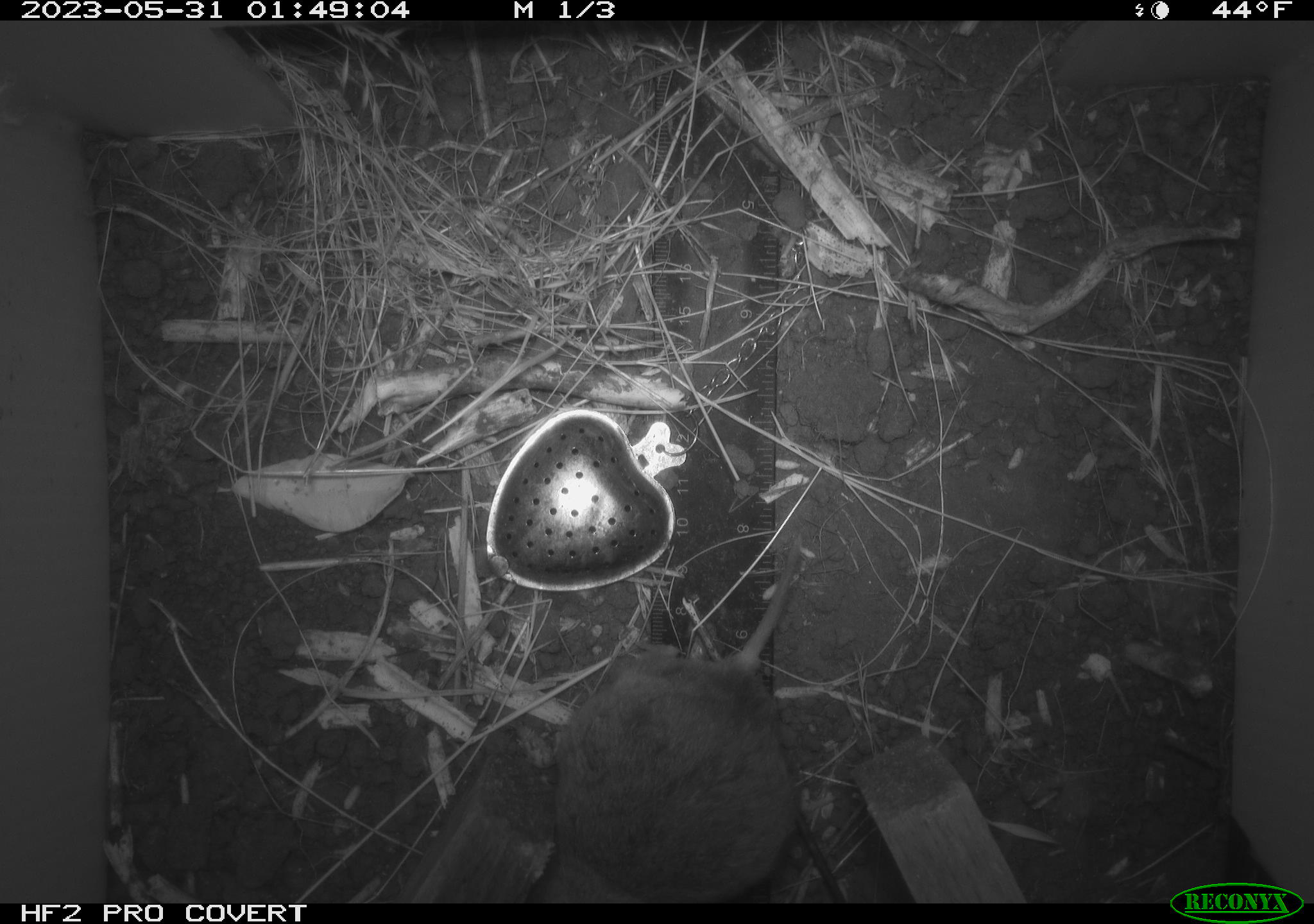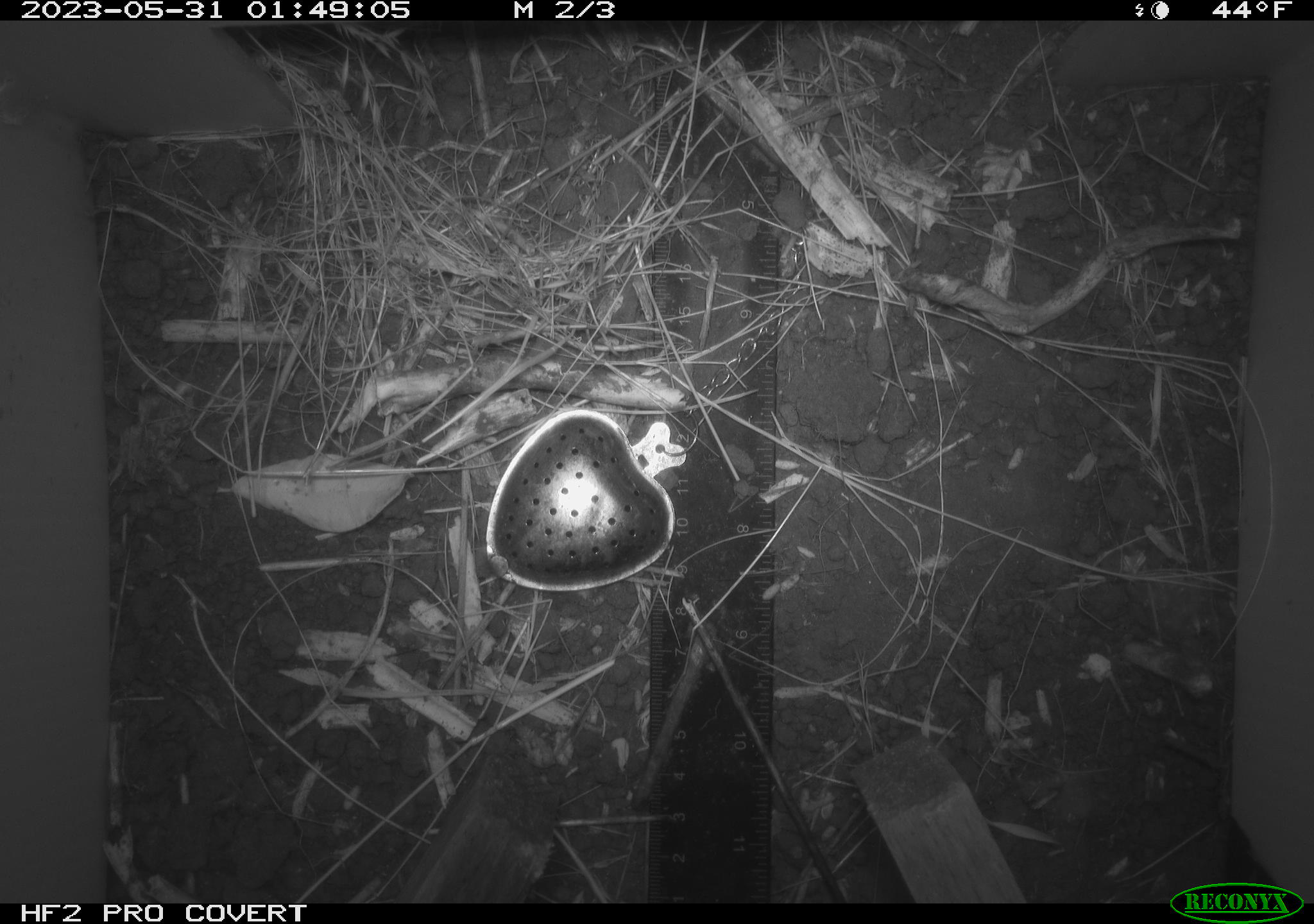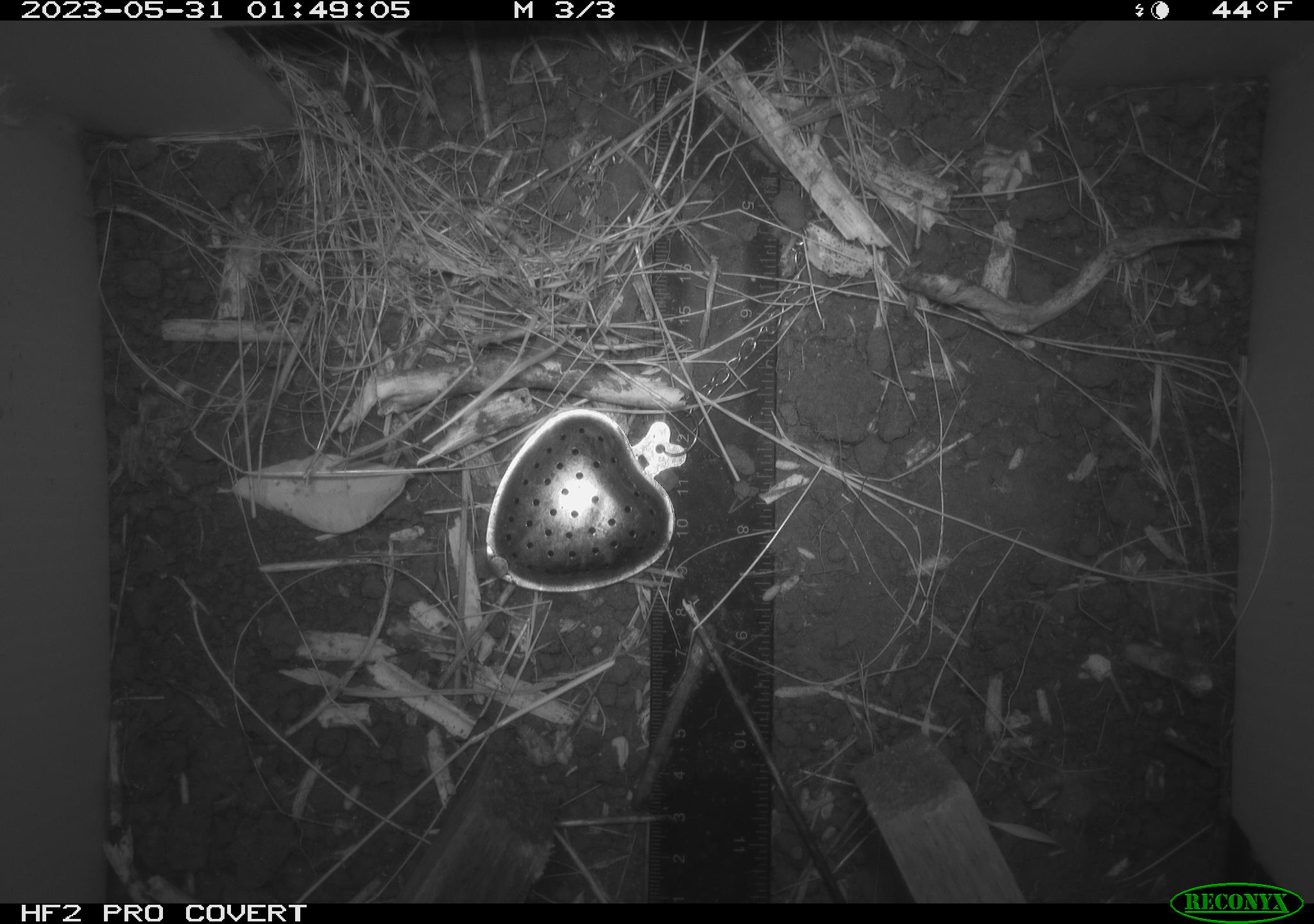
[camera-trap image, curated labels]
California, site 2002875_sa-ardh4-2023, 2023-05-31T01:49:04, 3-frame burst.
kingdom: Animalia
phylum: Chordata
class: Mammalia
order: Rodentia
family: Cricetidae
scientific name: Arvicolinae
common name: voles, lemmings, and muskrats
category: arvicolinae subfamily